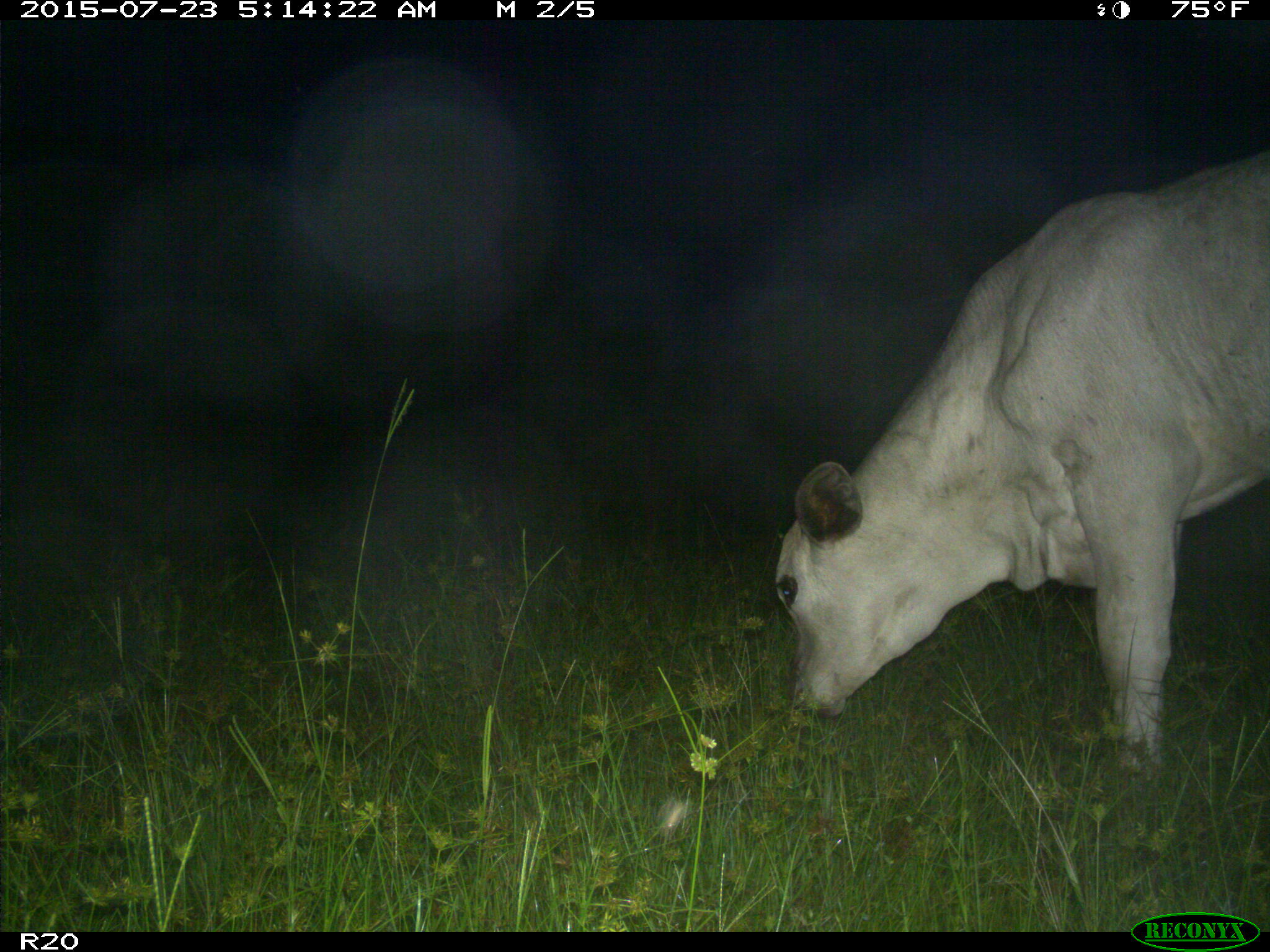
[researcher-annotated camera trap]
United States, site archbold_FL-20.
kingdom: Animalia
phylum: Chordata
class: Mammalia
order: Artiodactyla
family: Bovidae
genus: Bos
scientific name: Bos taurus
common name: domestic cow